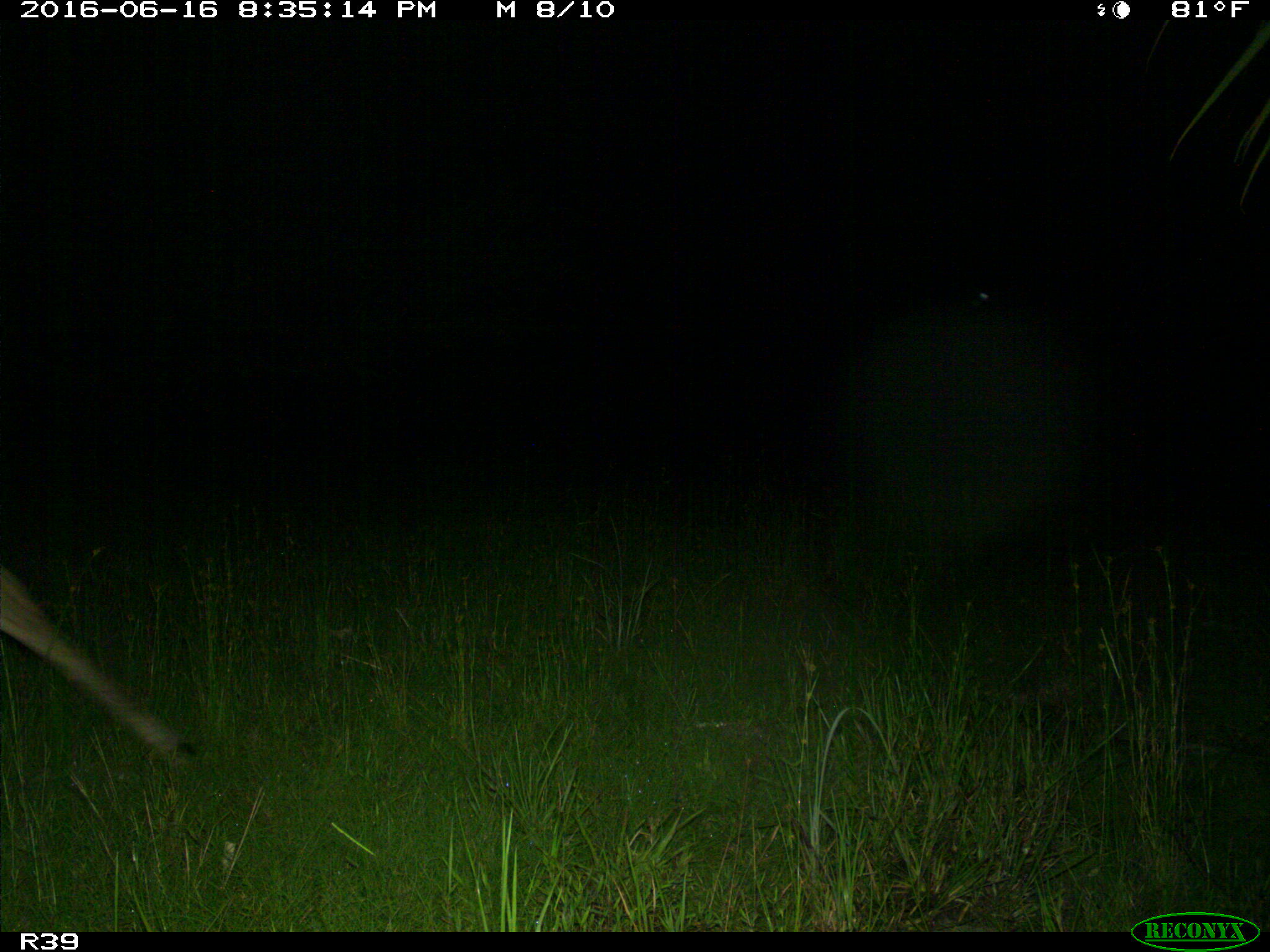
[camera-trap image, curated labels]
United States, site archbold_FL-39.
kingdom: Animalia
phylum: Chordata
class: Mammalia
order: Artiodactyla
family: Cervidae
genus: Odocoileus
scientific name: Odocoileus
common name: deer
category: unidentified deer